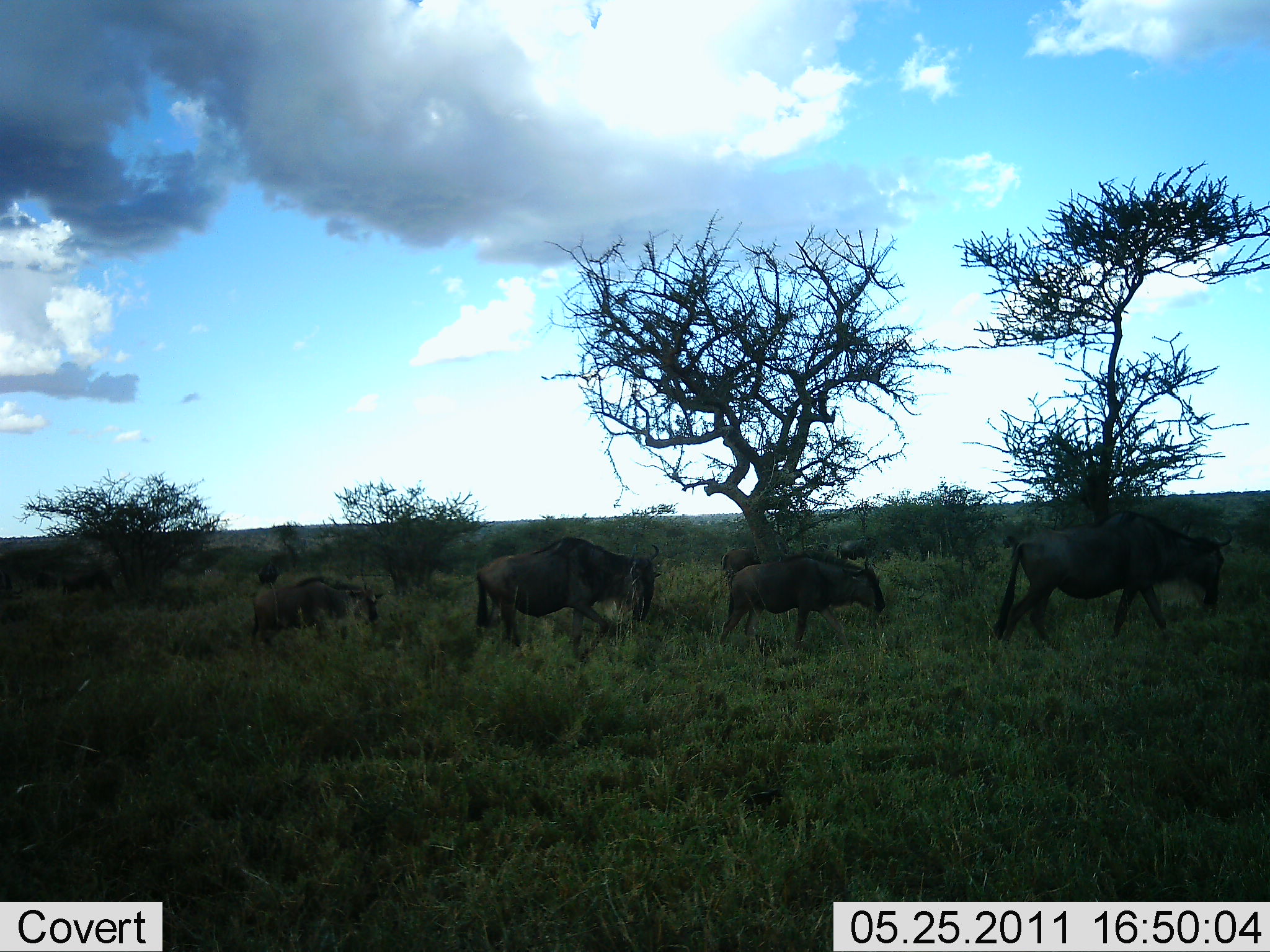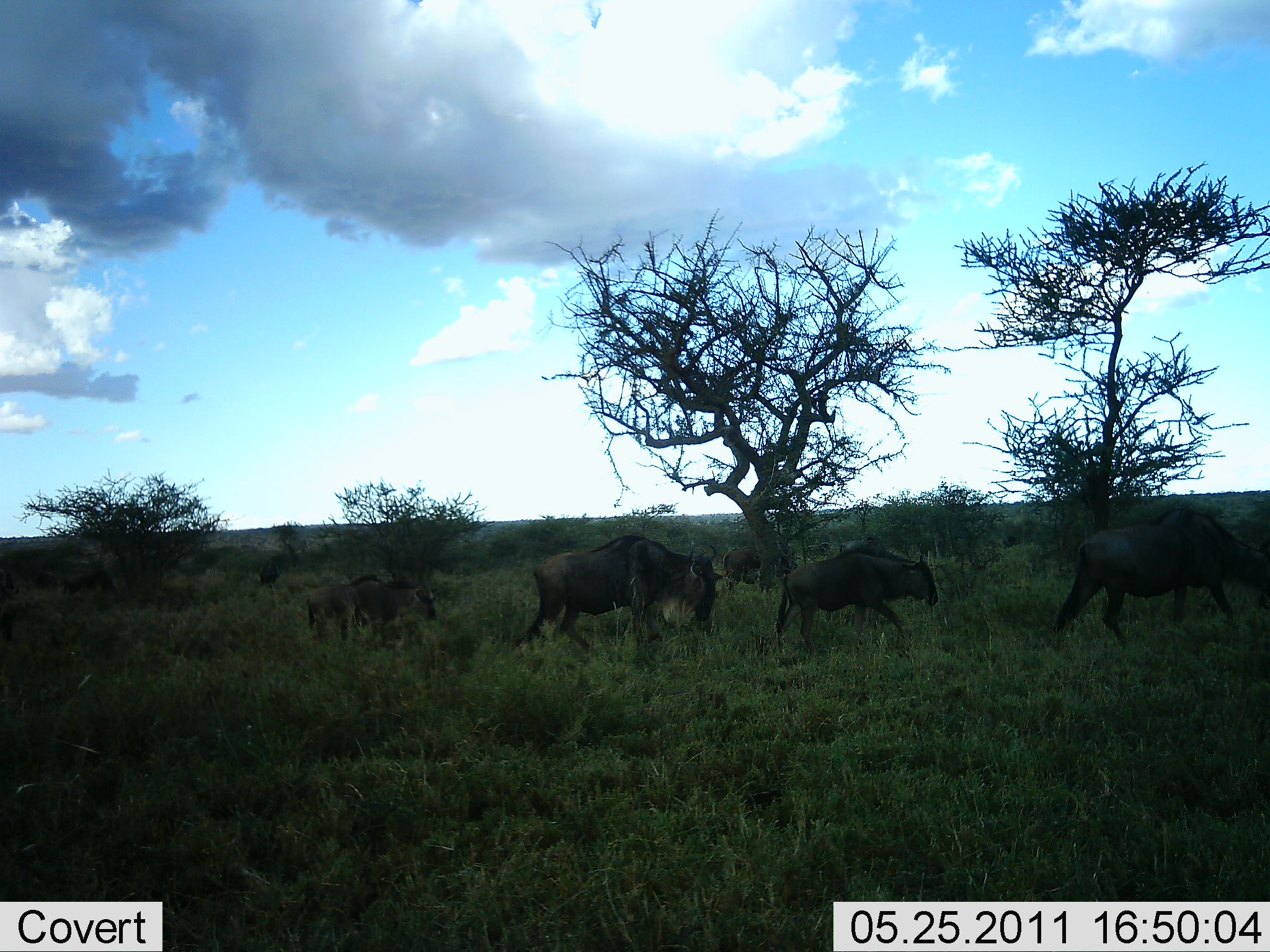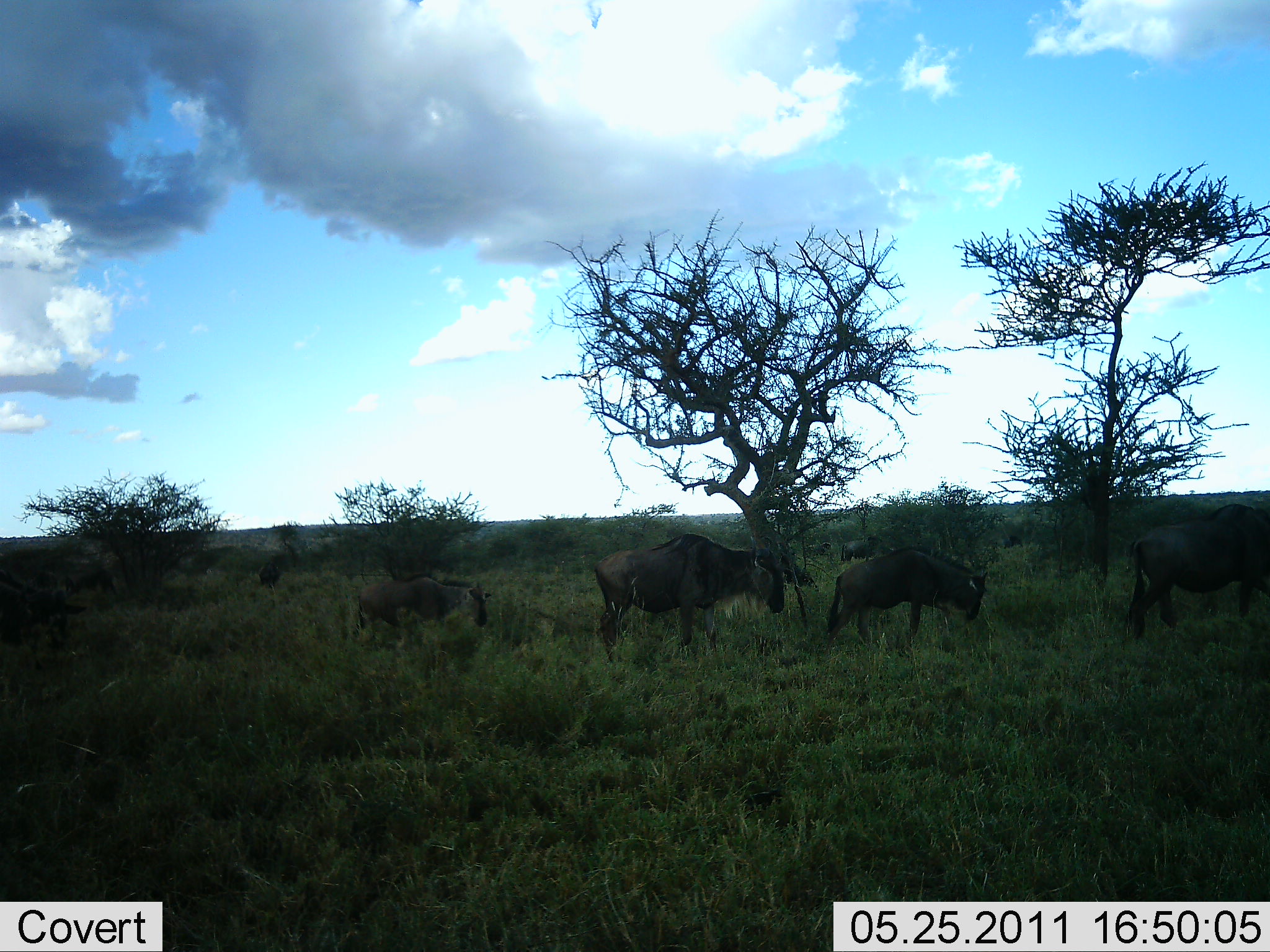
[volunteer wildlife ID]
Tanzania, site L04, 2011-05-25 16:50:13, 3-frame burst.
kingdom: Animalia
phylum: Chordata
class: Mammalia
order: Artiodactyla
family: Bovidae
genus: Connochaetes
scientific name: Connochaetes taurinus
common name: blue wildebeest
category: wildebeest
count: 5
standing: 0%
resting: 0%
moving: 100%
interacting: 0%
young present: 18%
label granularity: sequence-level